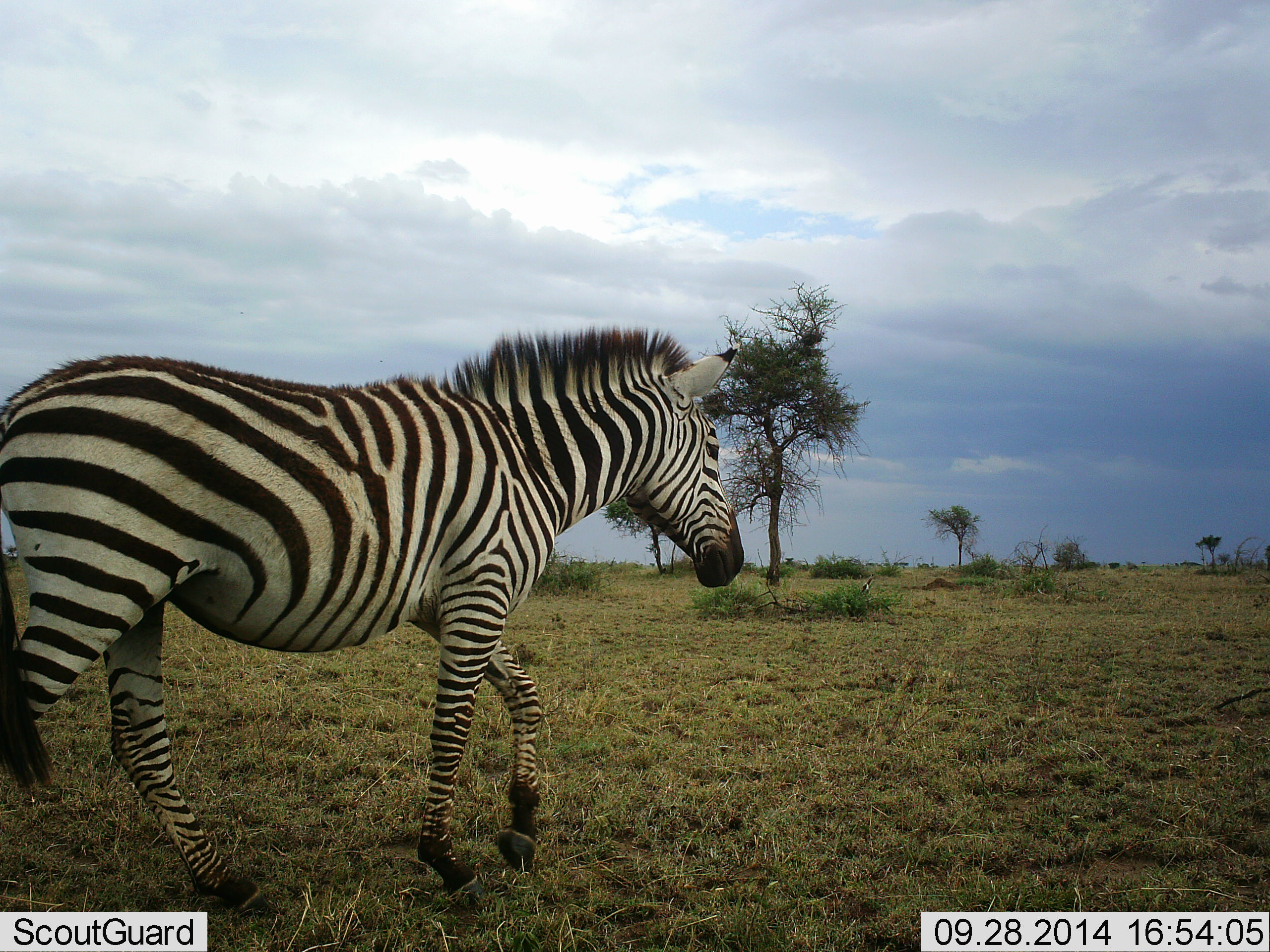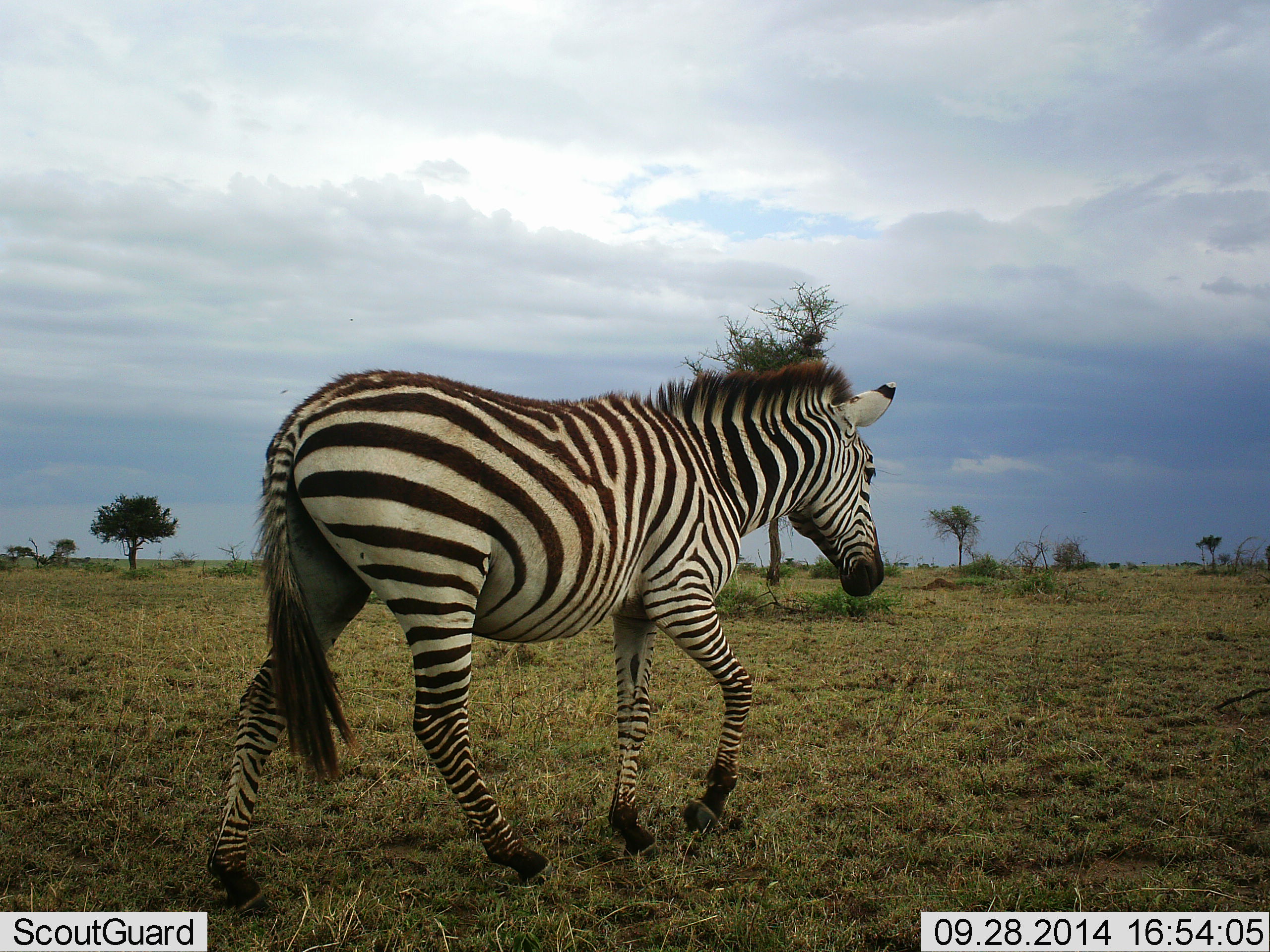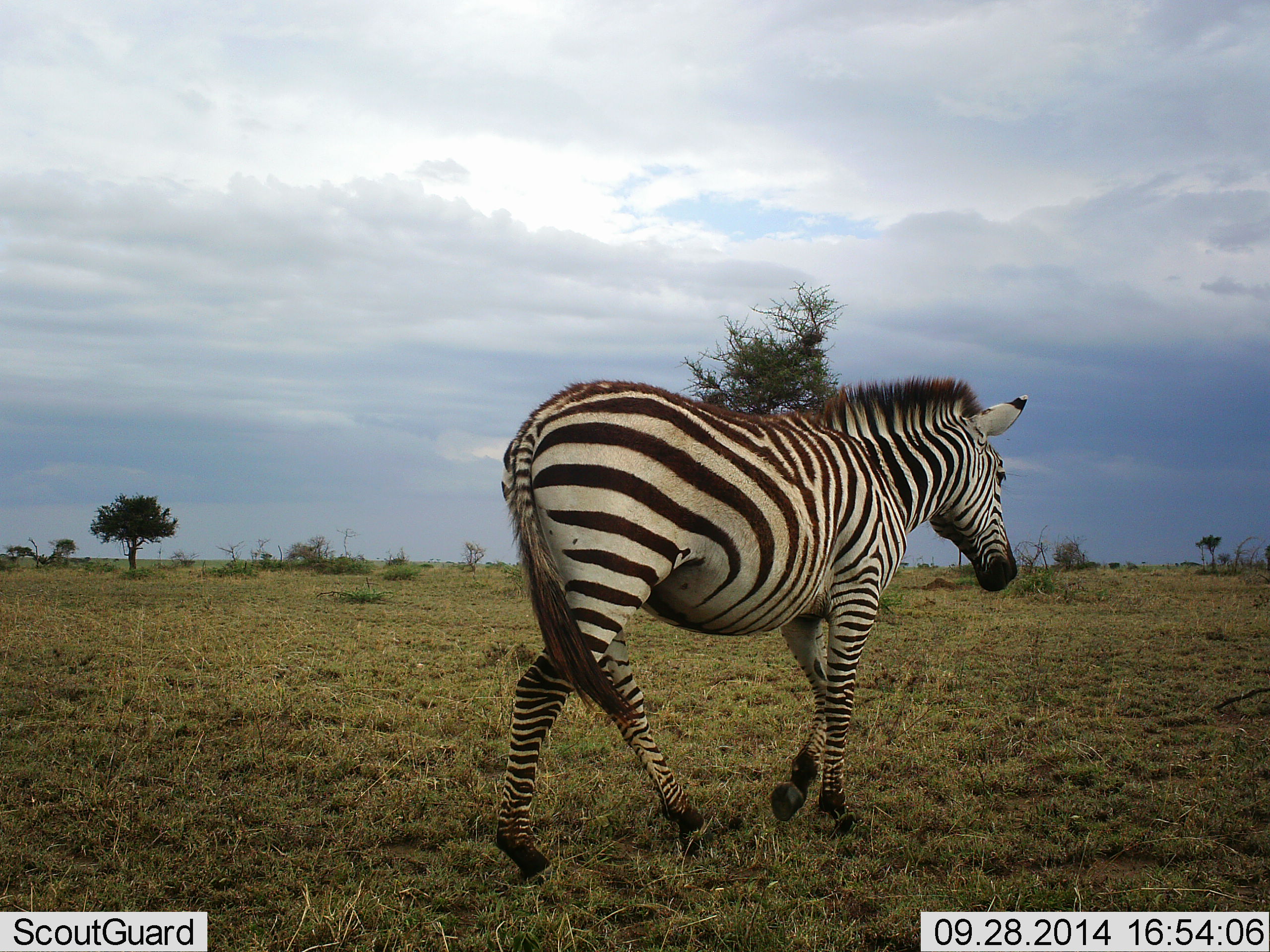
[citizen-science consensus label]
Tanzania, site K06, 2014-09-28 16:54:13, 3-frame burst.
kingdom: Animalia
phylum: Chordata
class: Mammalia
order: Perissodactyla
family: Equidae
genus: Equus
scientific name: Equus quagga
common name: plains zebra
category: zebra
Zebra (plains zebra) (Equus quagga), count 1. Behavior (volunteer vote fractions): standing 0%, resting 0%, moving 100%, interacting 0%. Young present (vote fraction): 0%. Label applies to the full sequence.